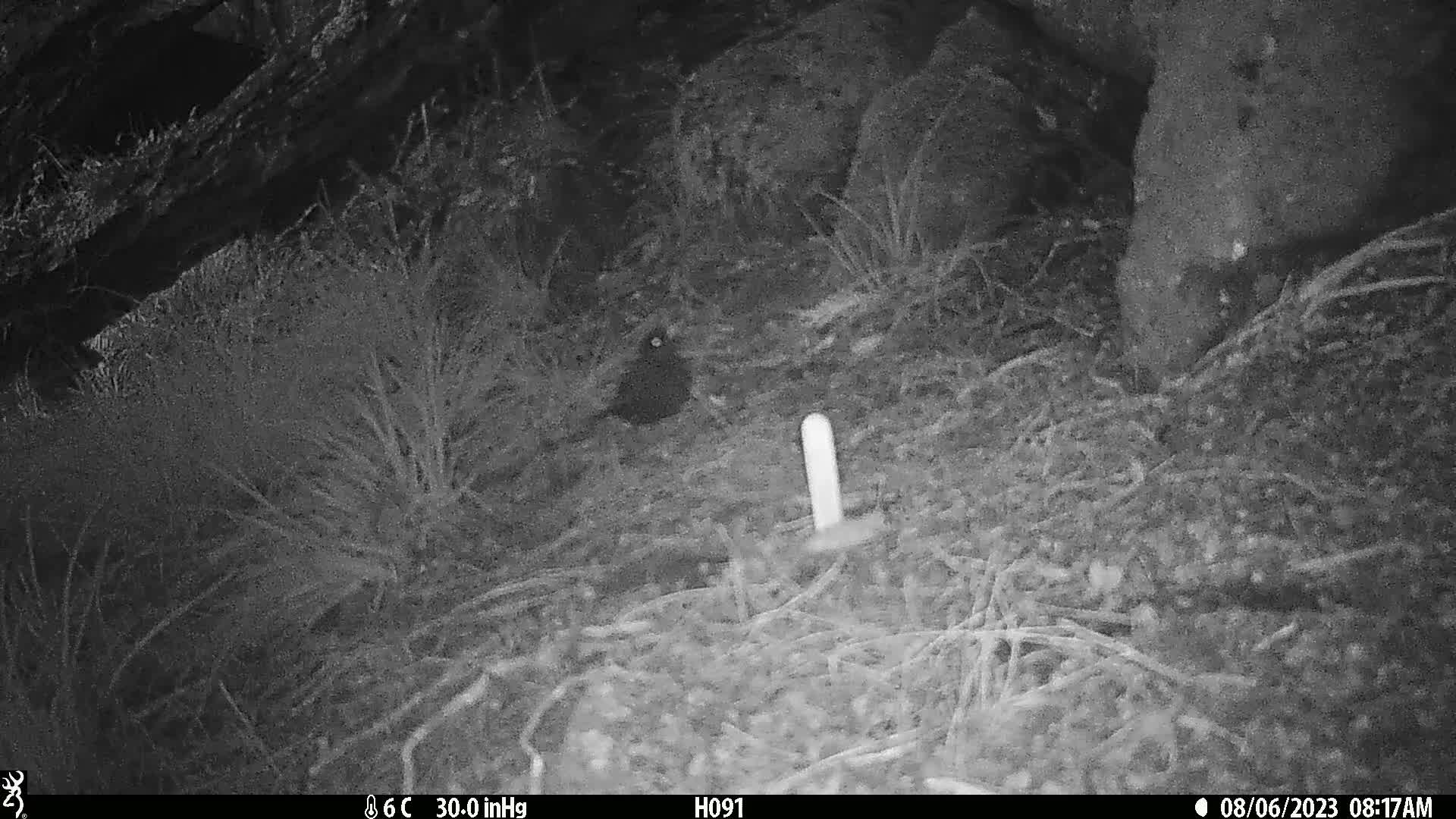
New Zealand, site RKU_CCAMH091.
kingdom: Animalia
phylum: Chordata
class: Aves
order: Passeriformes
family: Turdidae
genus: Turdus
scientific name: Turdus merula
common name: eurasian blackbird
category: blackbird